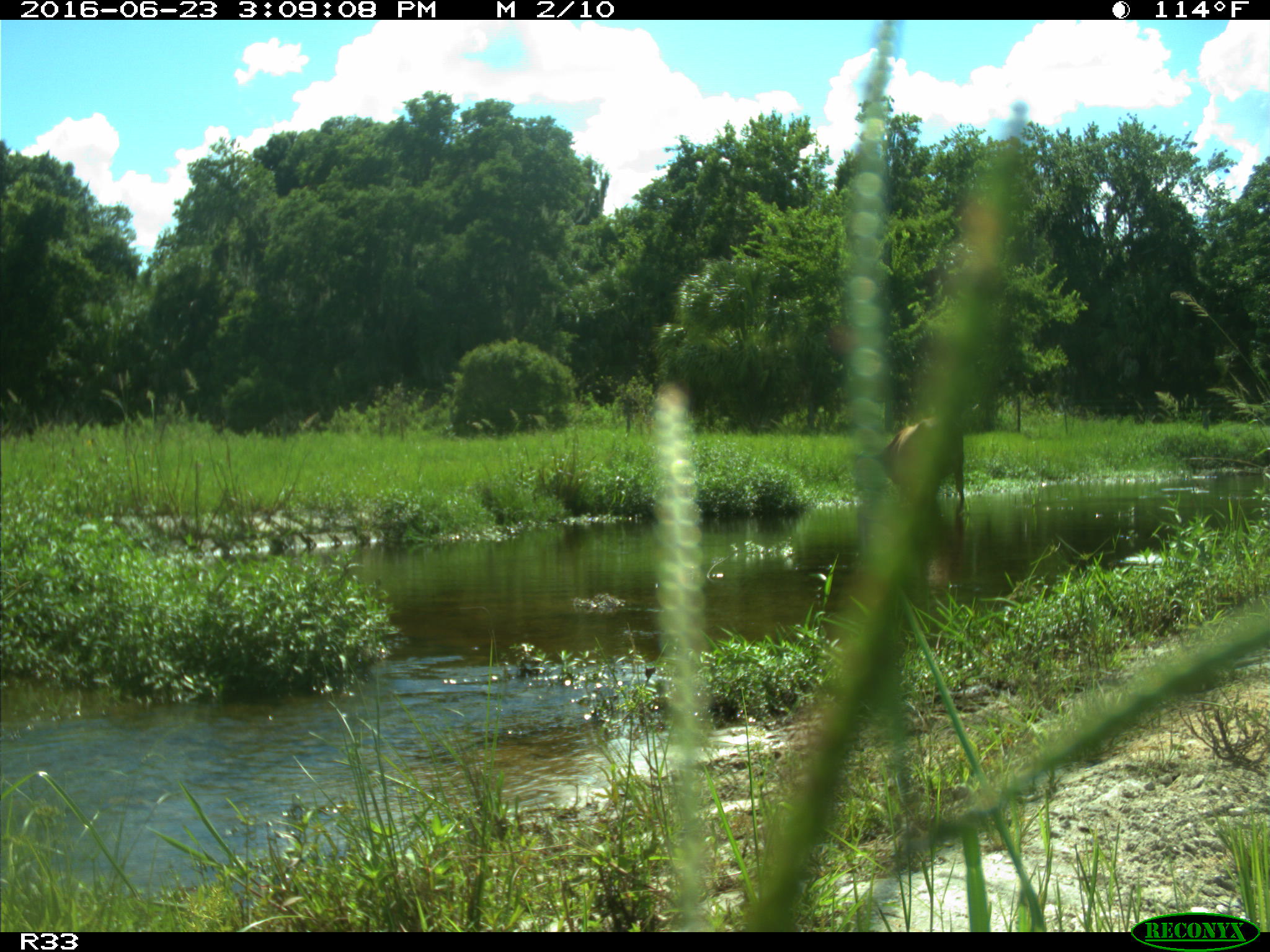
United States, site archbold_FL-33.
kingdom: Animalia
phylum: Chordata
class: Mammalia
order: Artiodactyla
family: Bovidae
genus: Bos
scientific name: Bos taurus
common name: domestic cow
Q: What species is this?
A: Bos taurus (domestic cow).